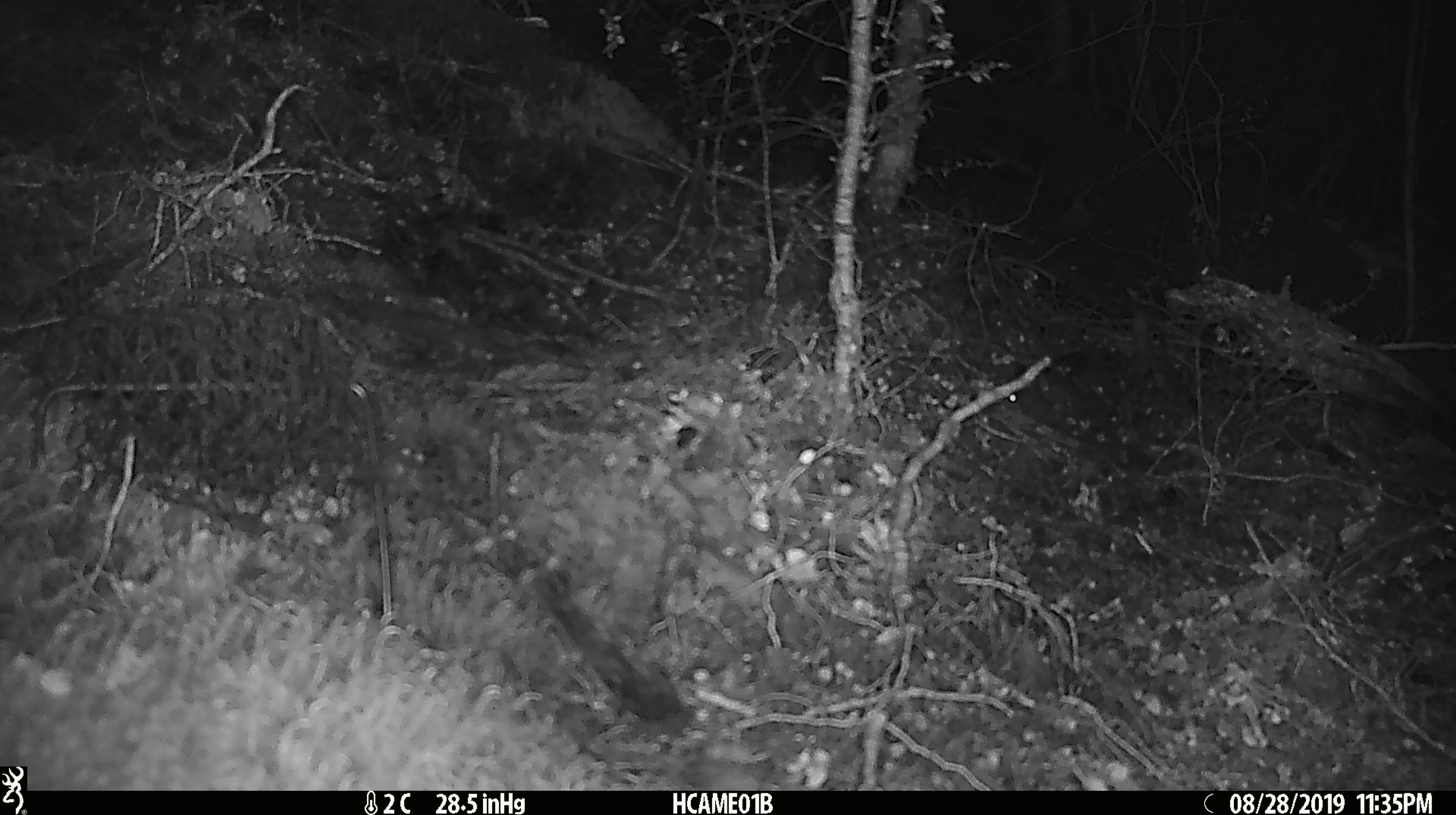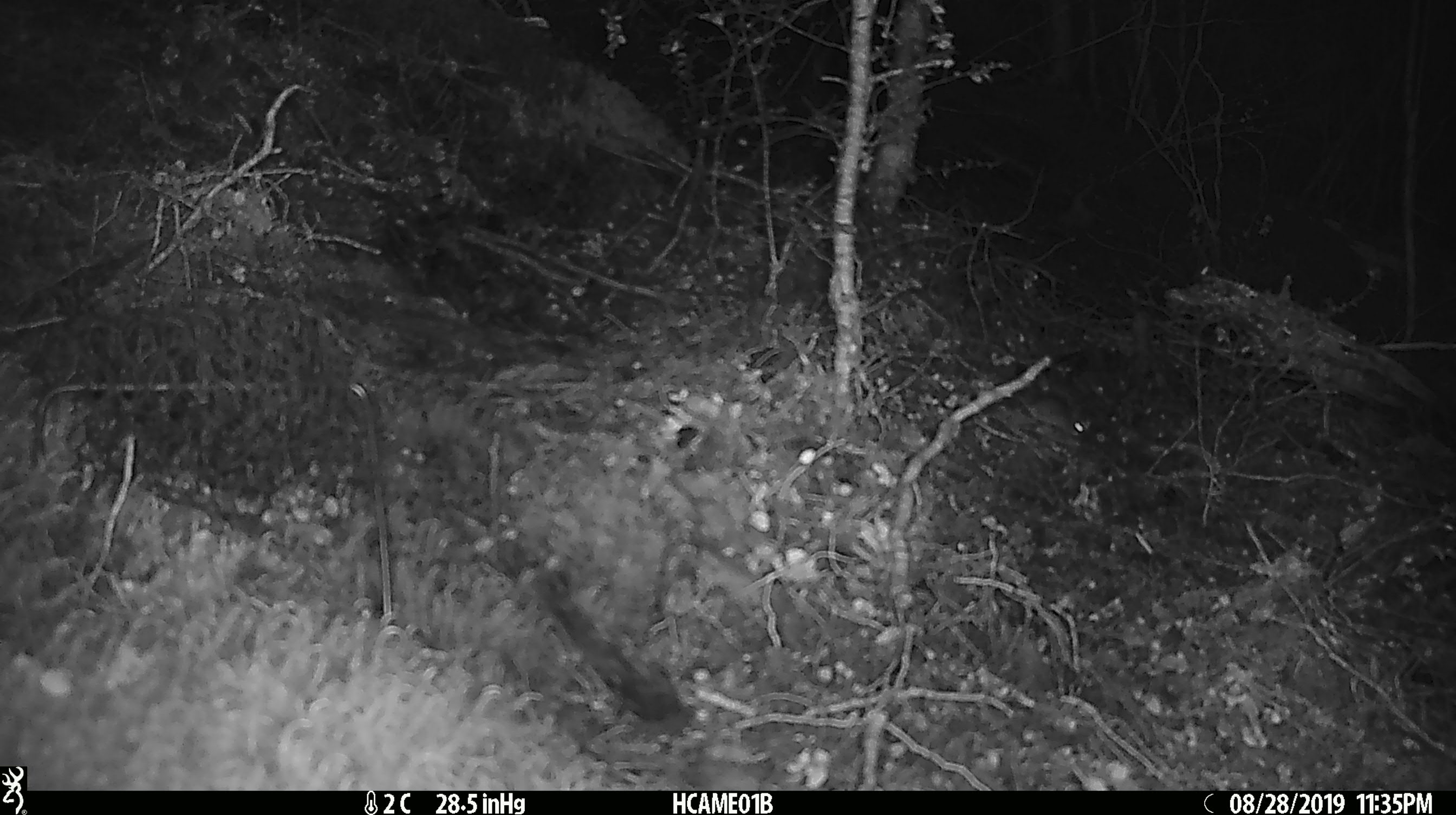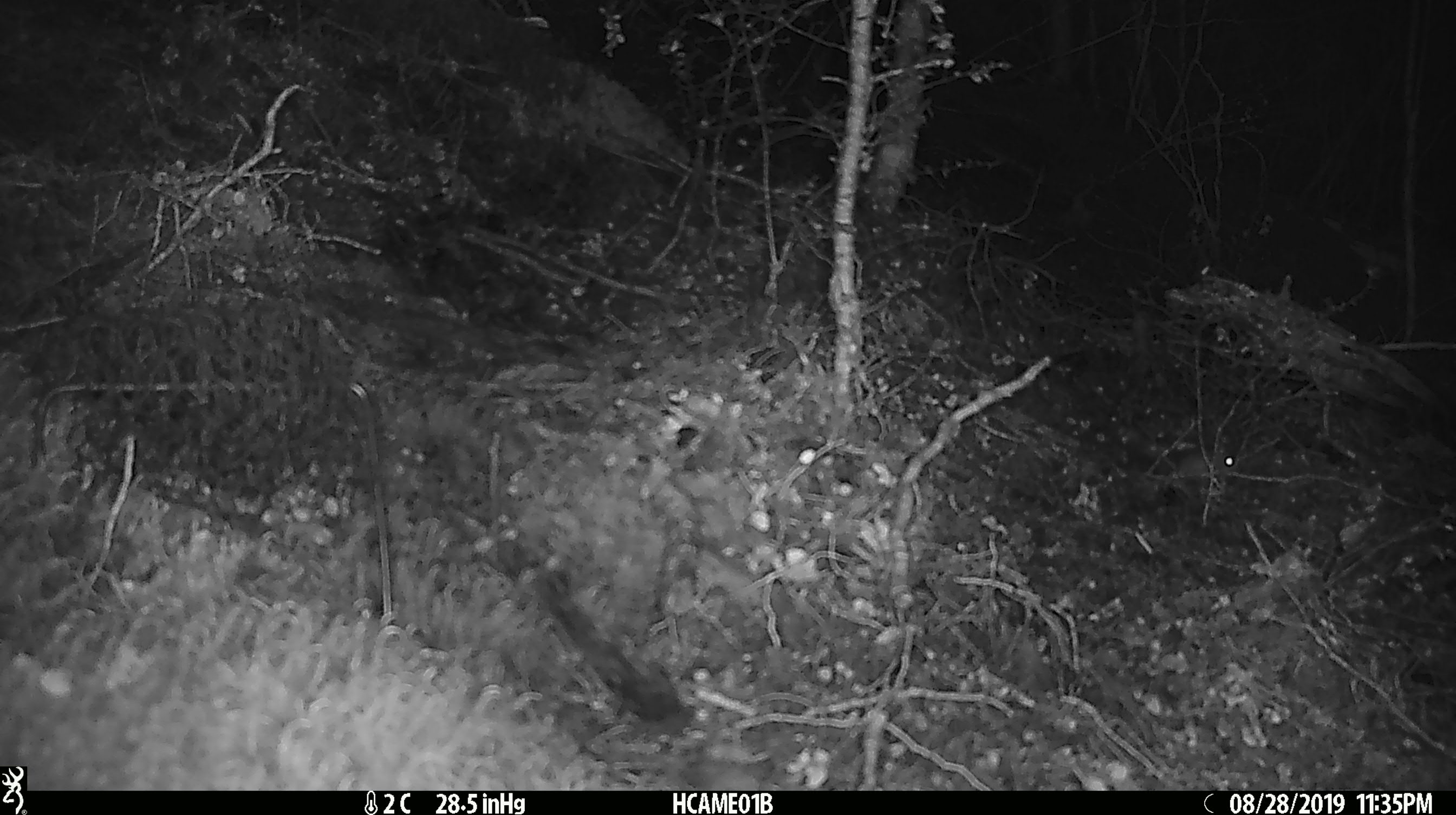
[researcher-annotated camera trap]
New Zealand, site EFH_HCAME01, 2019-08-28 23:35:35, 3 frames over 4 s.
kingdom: Animalia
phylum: Chordata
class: Mammalia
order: Rodentia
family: Muridae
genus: Mus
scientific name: Mus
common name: mouse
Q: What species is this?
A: Mouse (Mus).